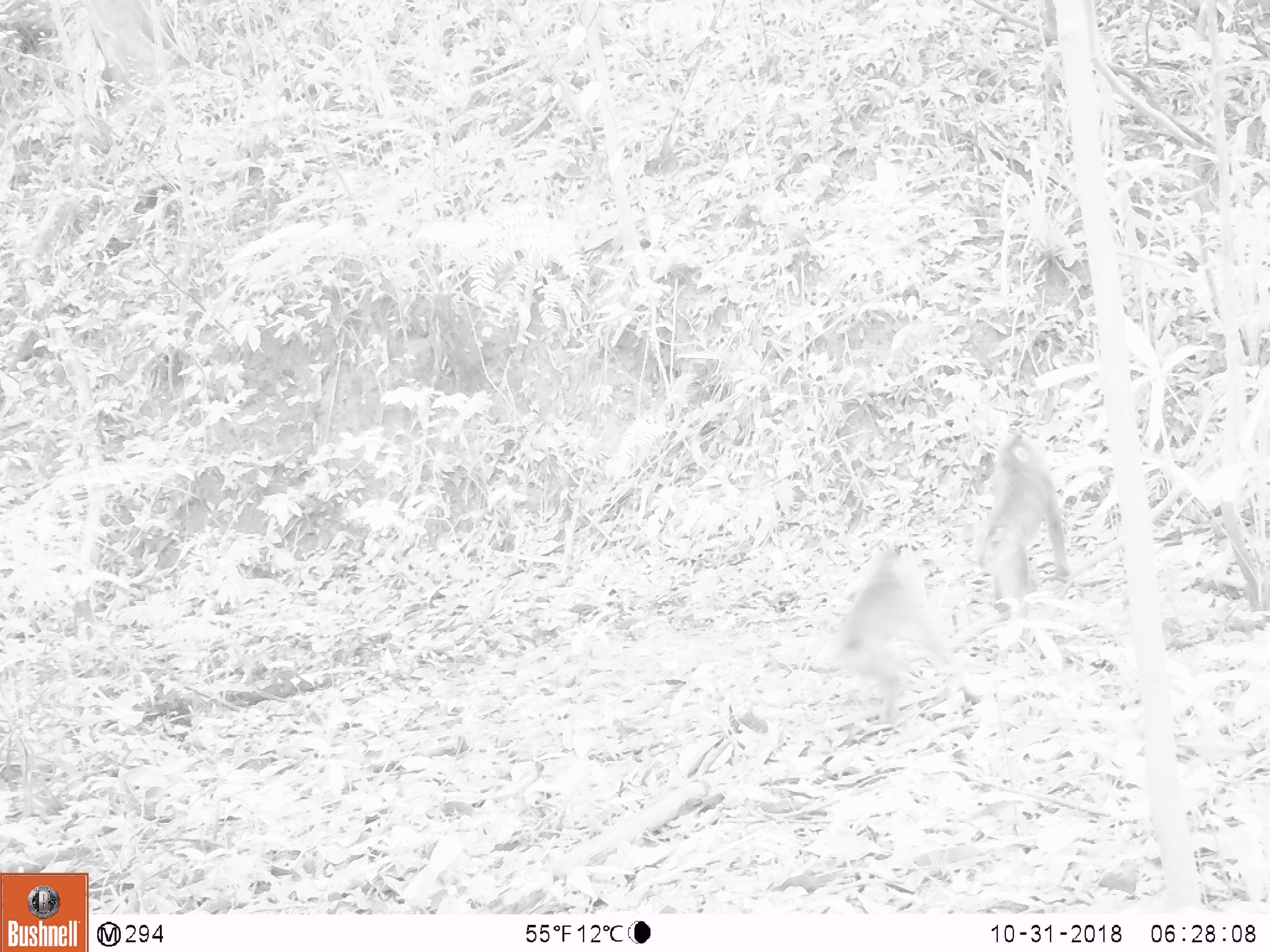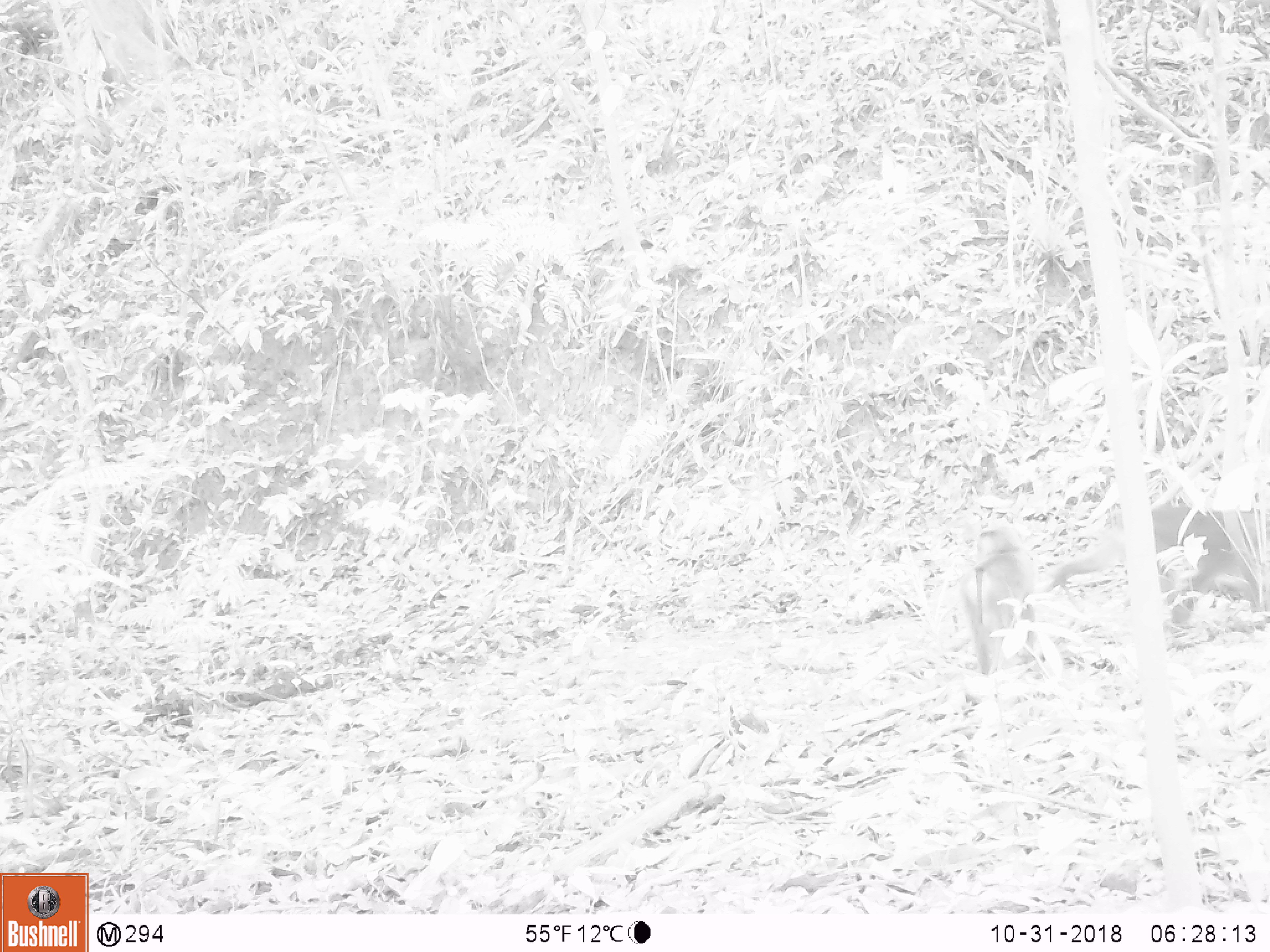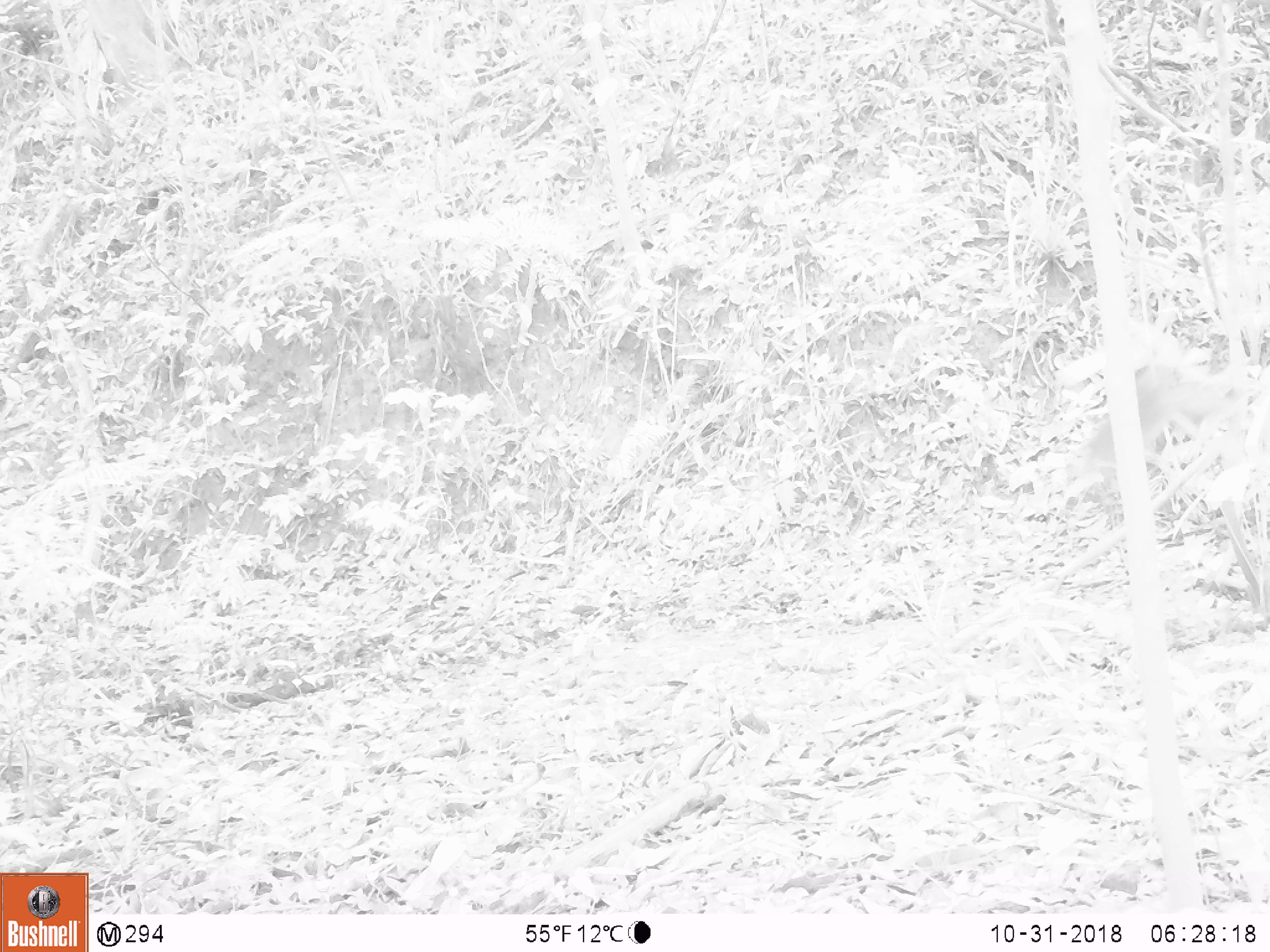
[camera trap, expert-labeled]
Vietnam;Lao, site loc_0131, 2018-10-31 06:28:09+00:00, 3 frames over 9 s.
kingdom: Animalia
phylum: Chordata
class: Mammalia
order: Primates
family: Cercopithecidae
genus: Macaca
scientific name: Macaca nemestrina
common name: pig-tailed macaque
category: pig tailed macaque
Pig tailed macaque (pig-tailed macaque) (Macaca nemestrina). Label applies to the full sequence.